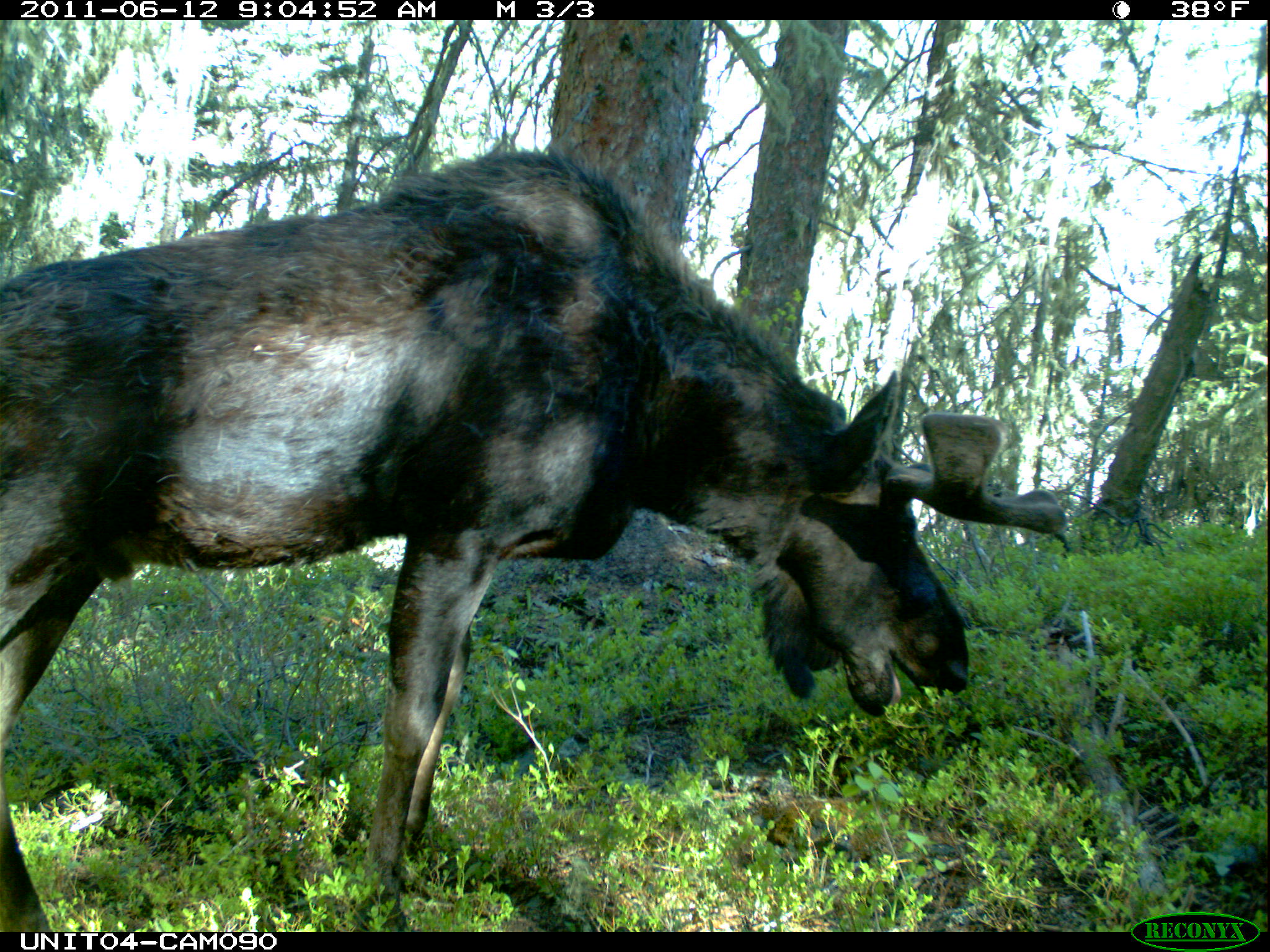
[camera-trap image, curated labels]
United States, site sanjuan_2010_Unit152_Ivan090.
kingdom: Animalia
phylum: Chordata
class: Mammalia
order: Artiodactyla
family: Cervidae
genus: Alces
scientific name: Alces alces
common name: moose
Alces alces (moose).